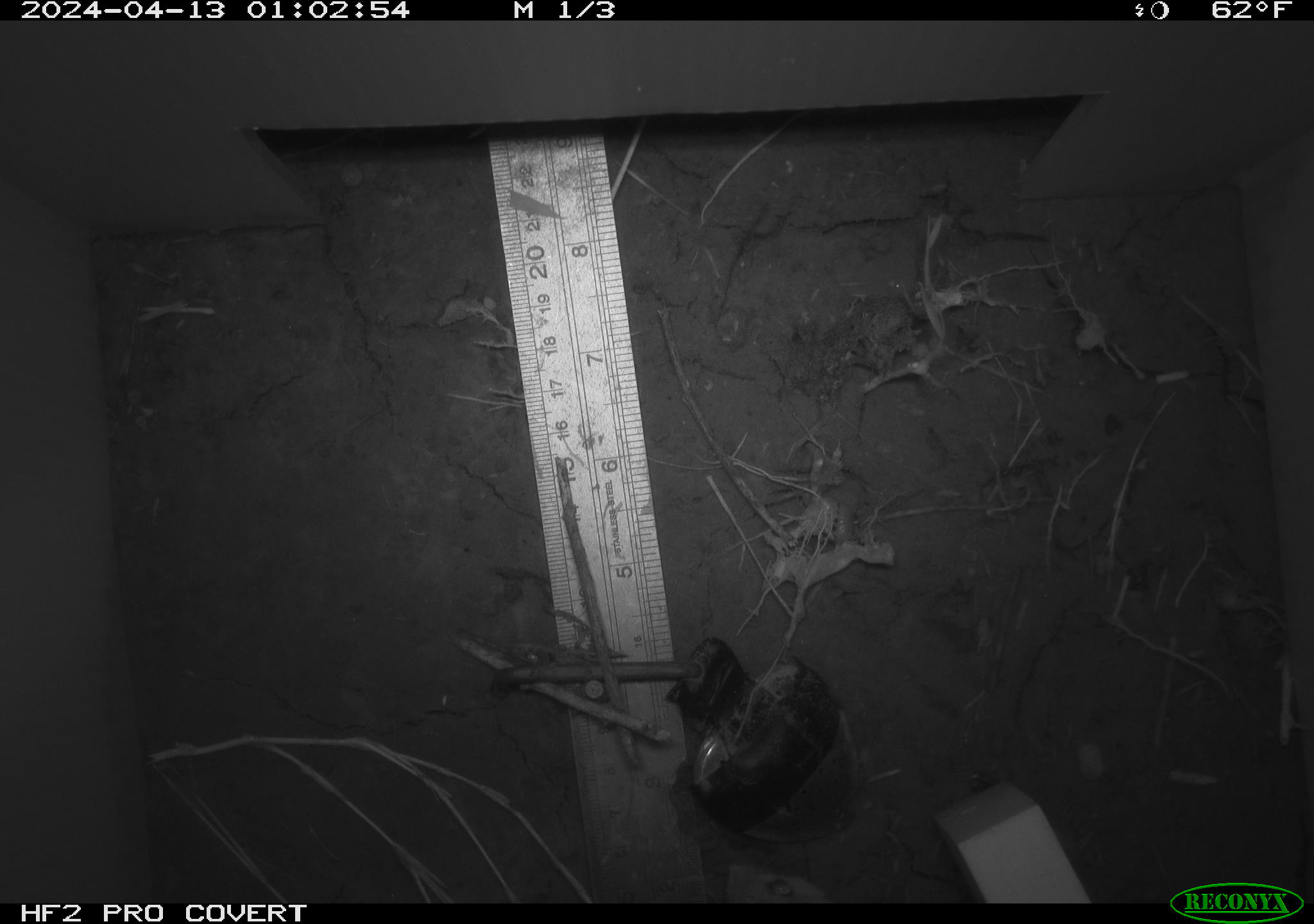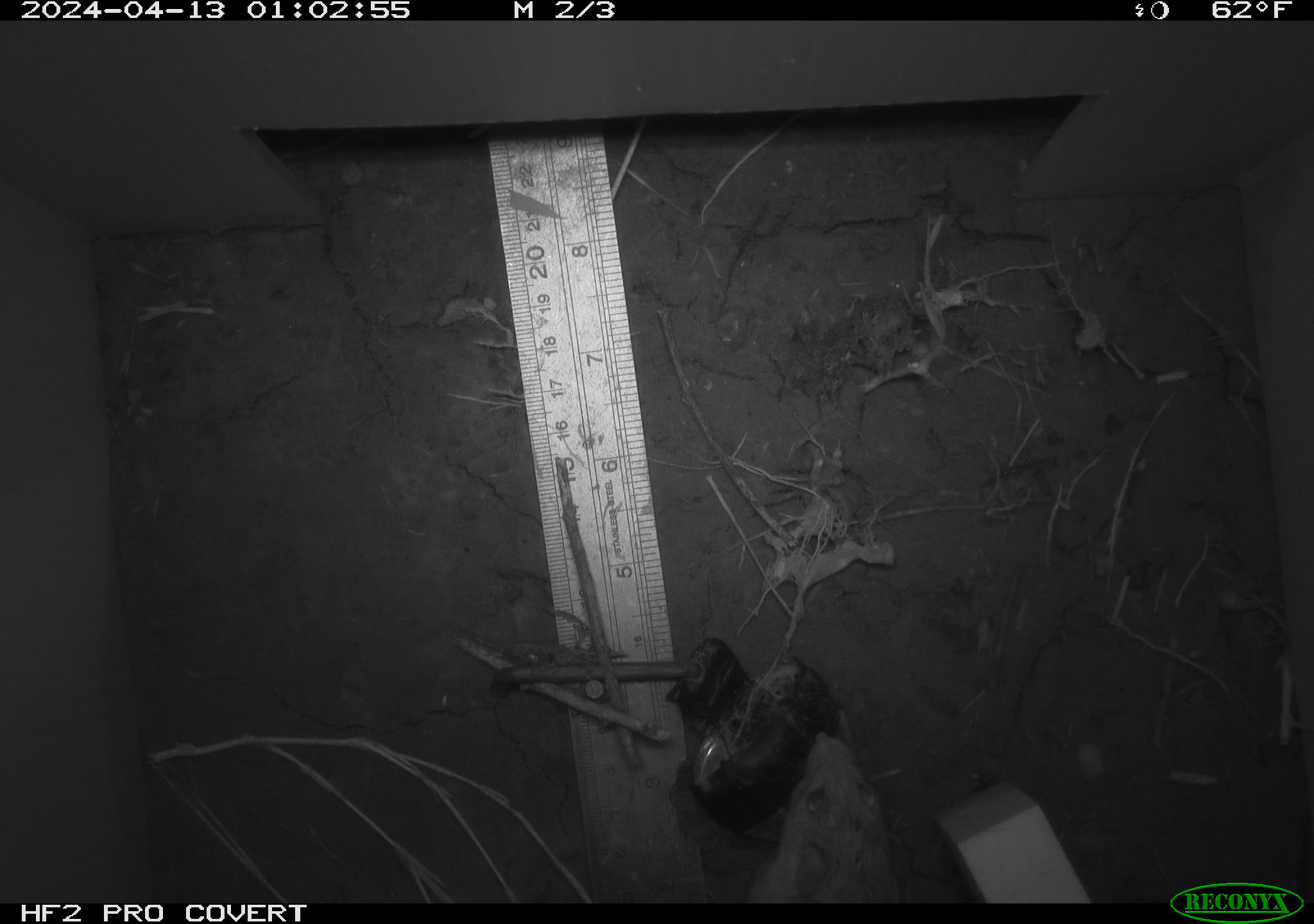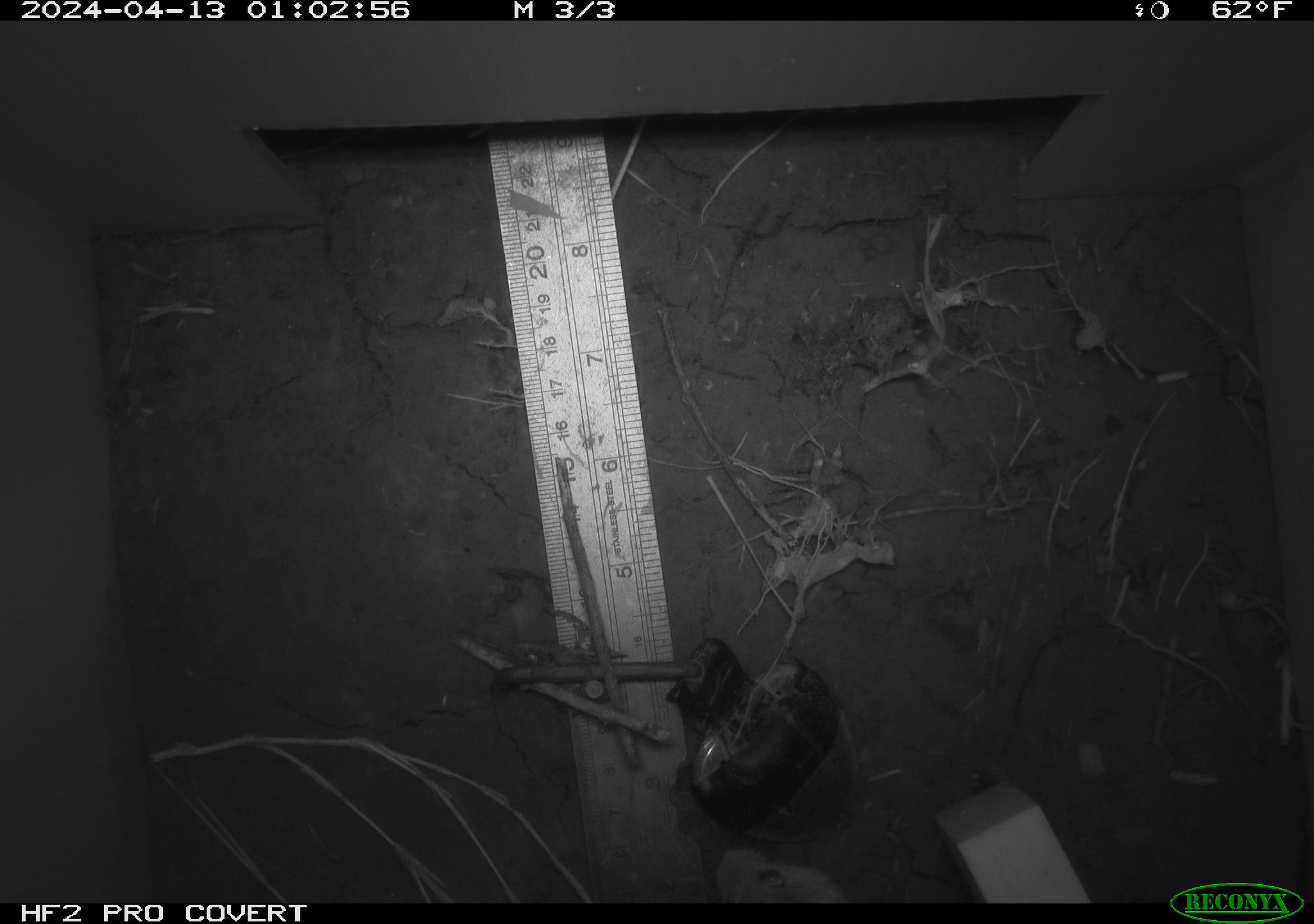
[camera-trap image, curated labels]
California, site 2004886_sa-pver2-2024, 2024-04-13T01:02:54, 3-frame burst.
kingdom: Animalia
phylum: Chordata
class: Mammalia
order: Rodentia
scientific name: Rodentia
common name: mouse species